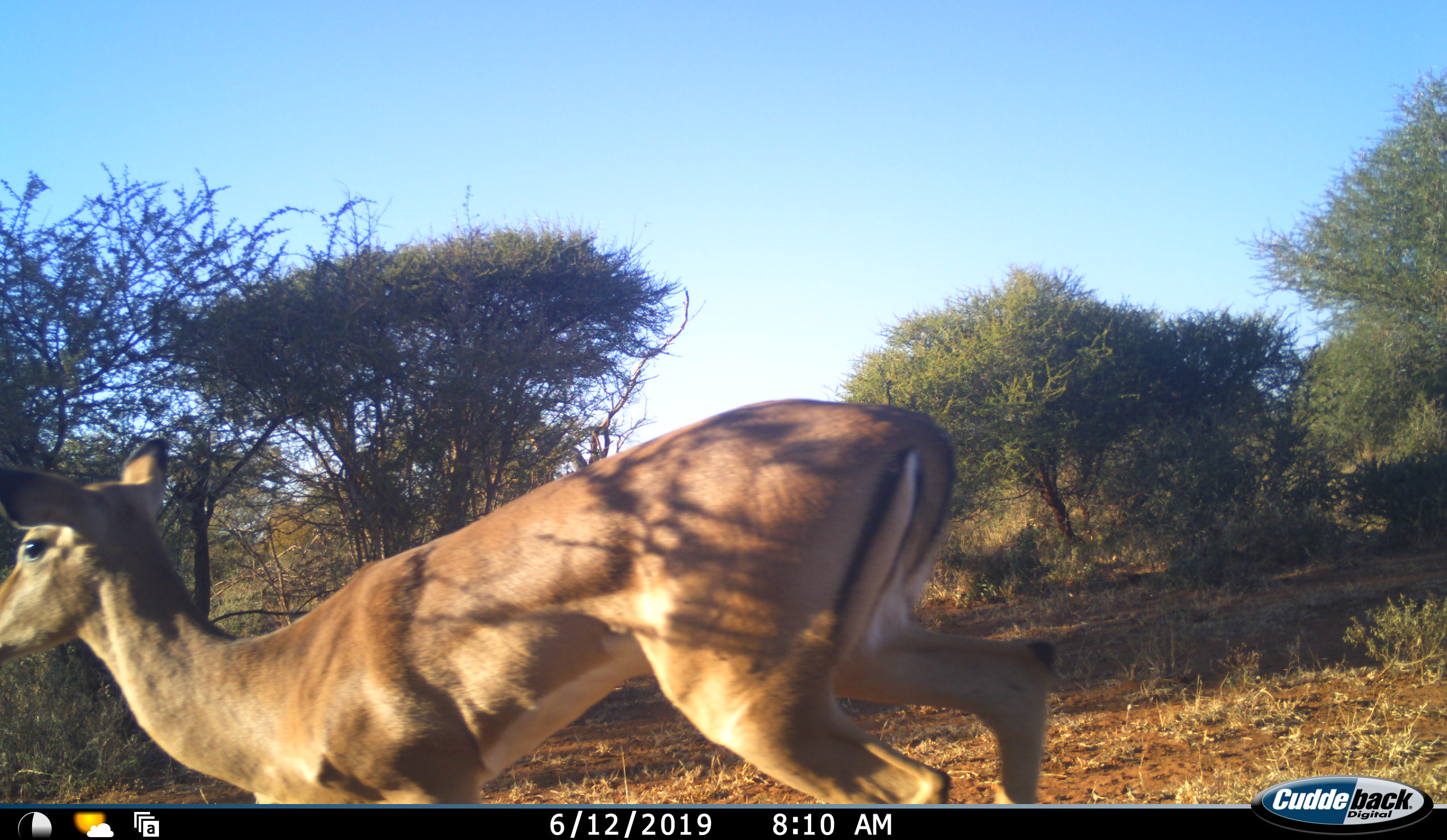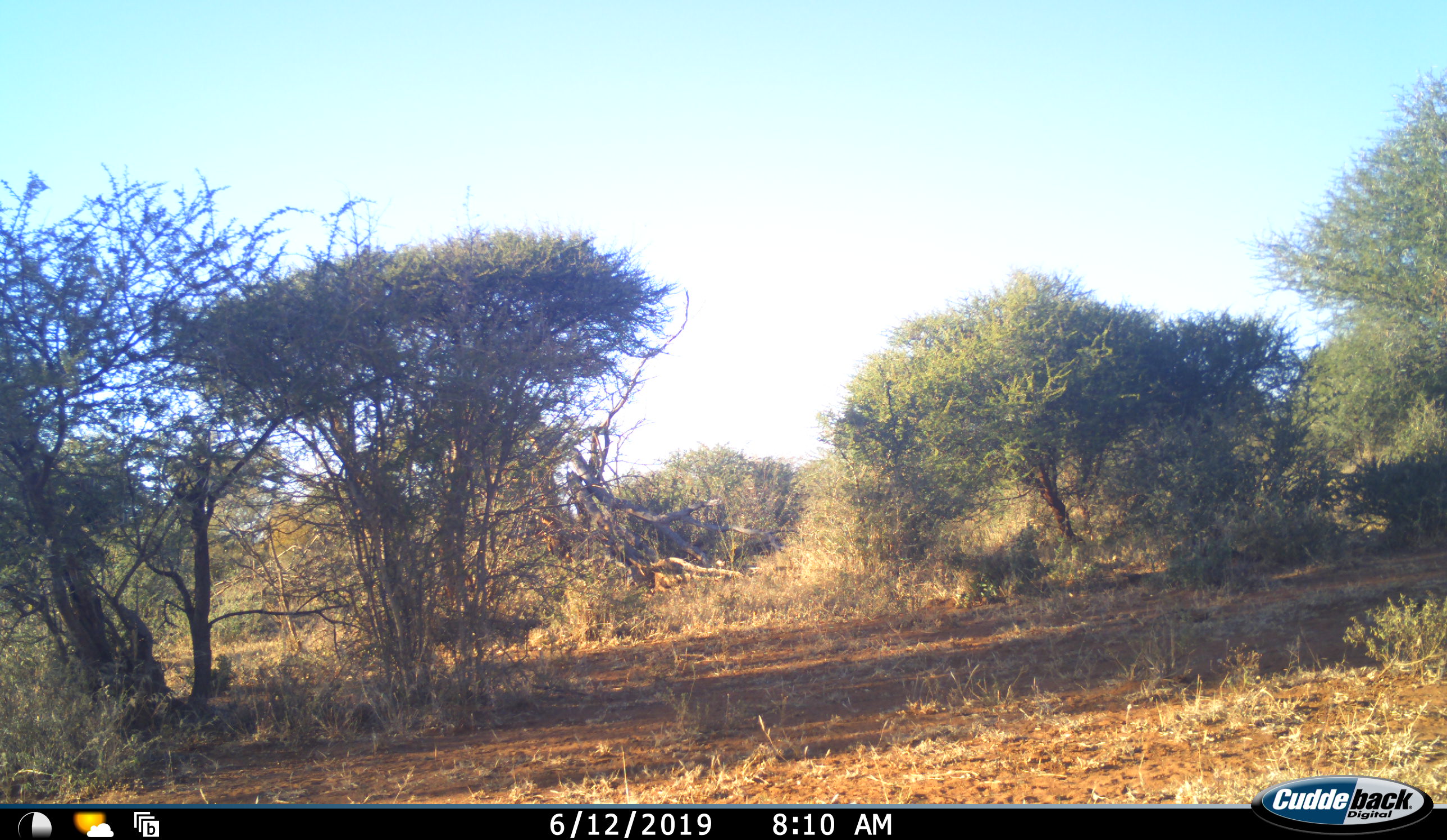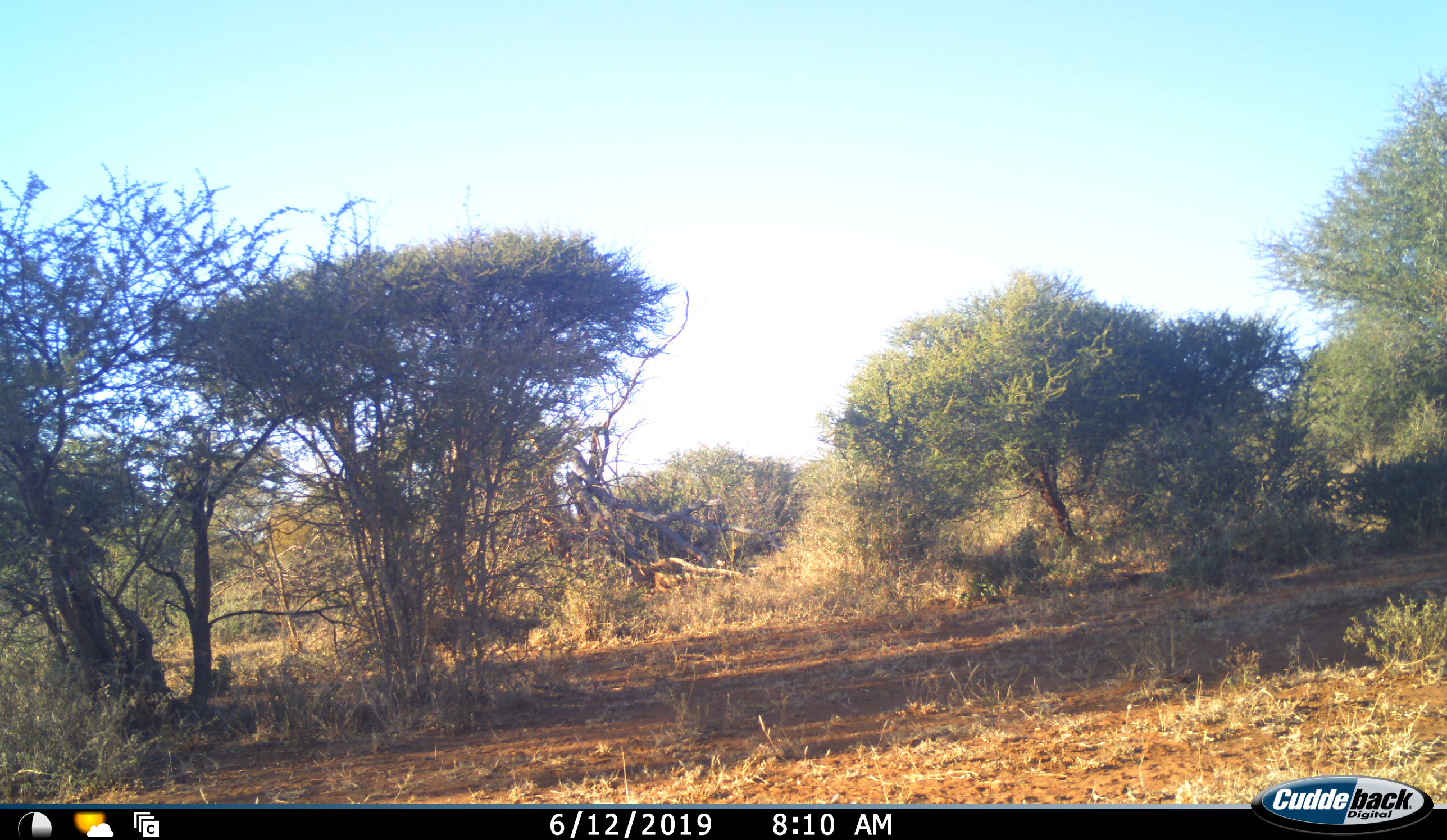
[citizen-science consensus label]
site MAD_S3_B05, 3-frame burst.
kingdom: Animalia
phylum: Chordata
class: Mammalia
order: Artiodactyla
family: Bovidae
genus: Aepyceros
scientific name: Aepyceros melampus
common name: impala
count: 1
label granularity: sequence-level